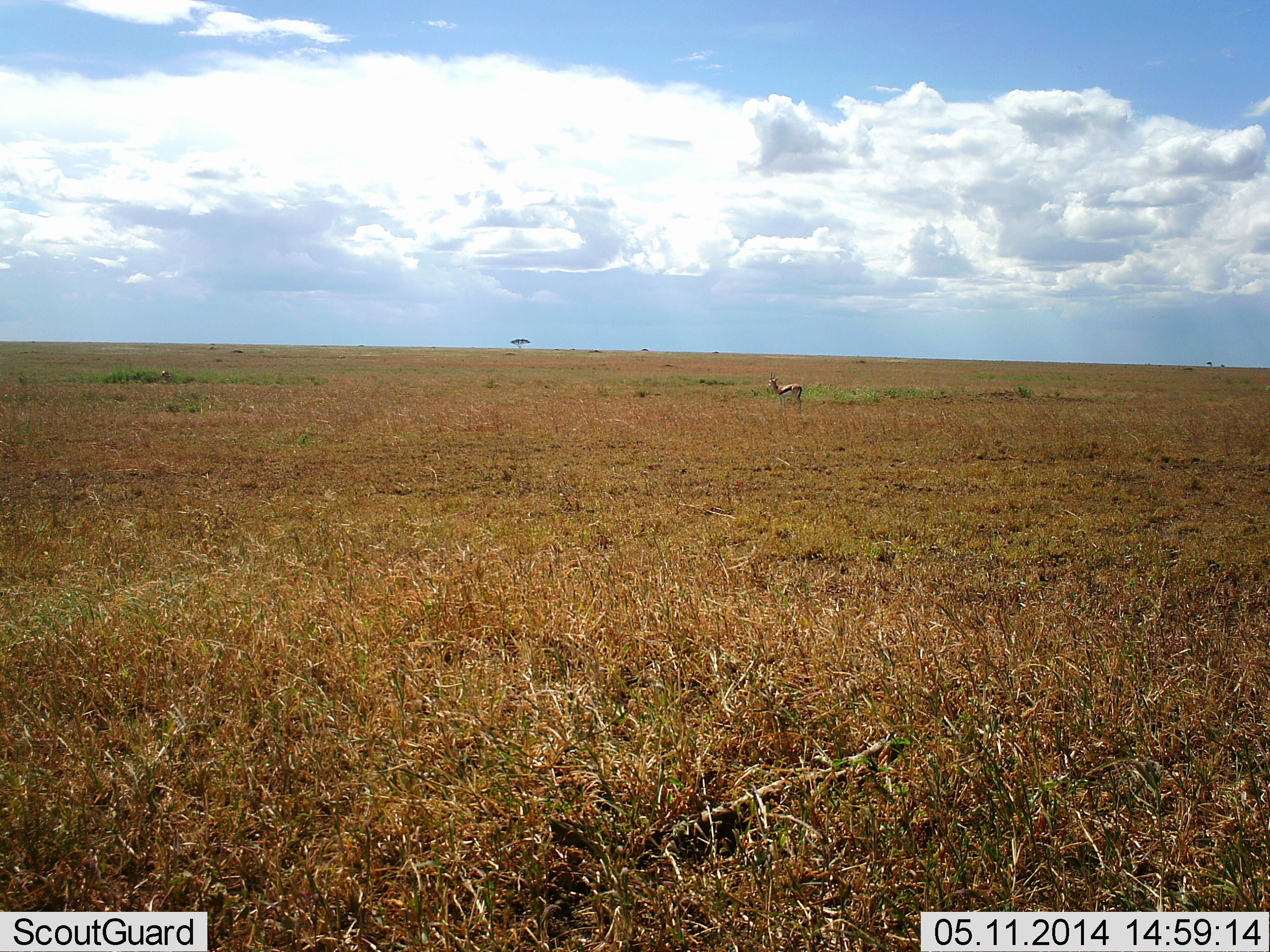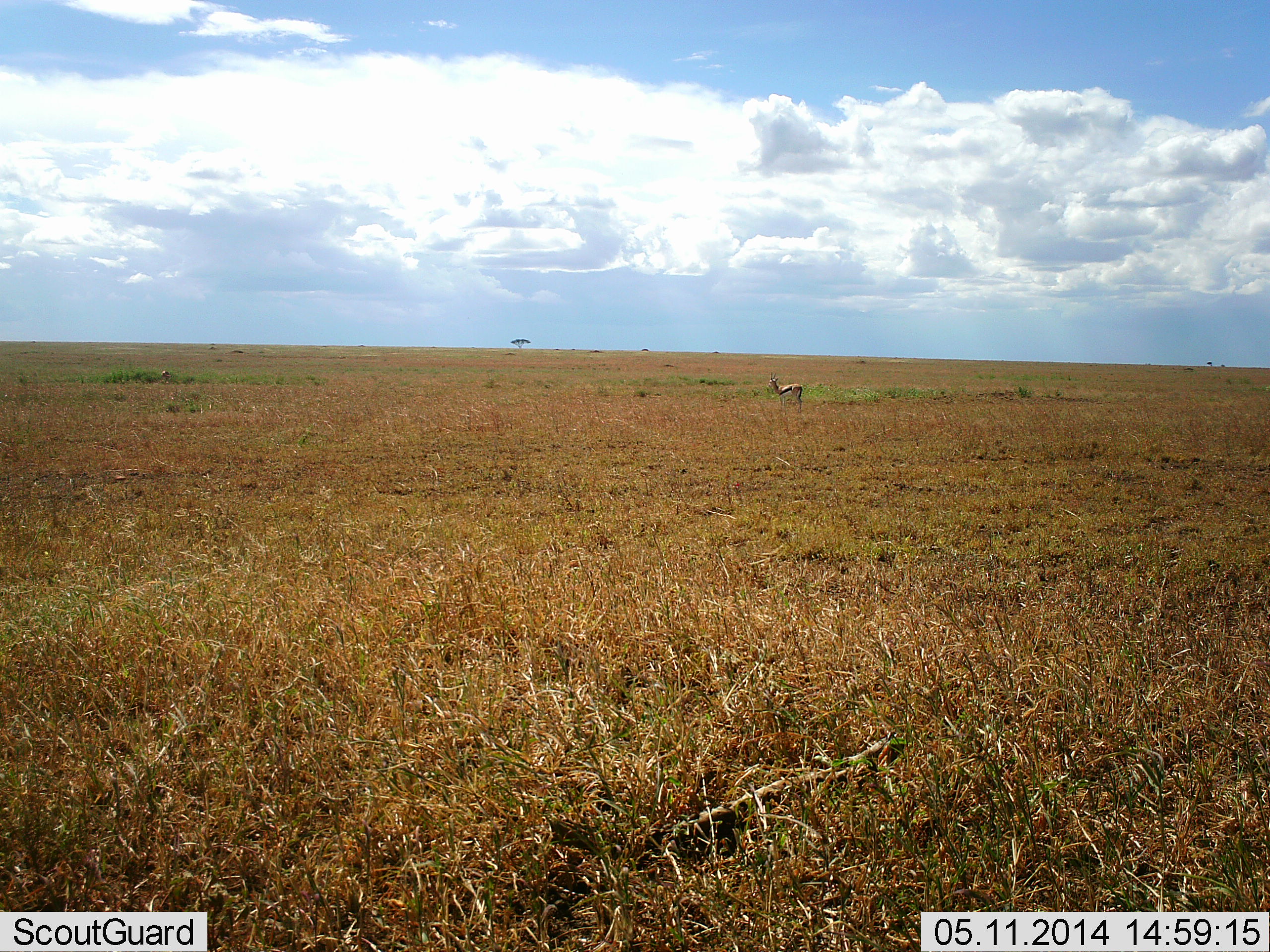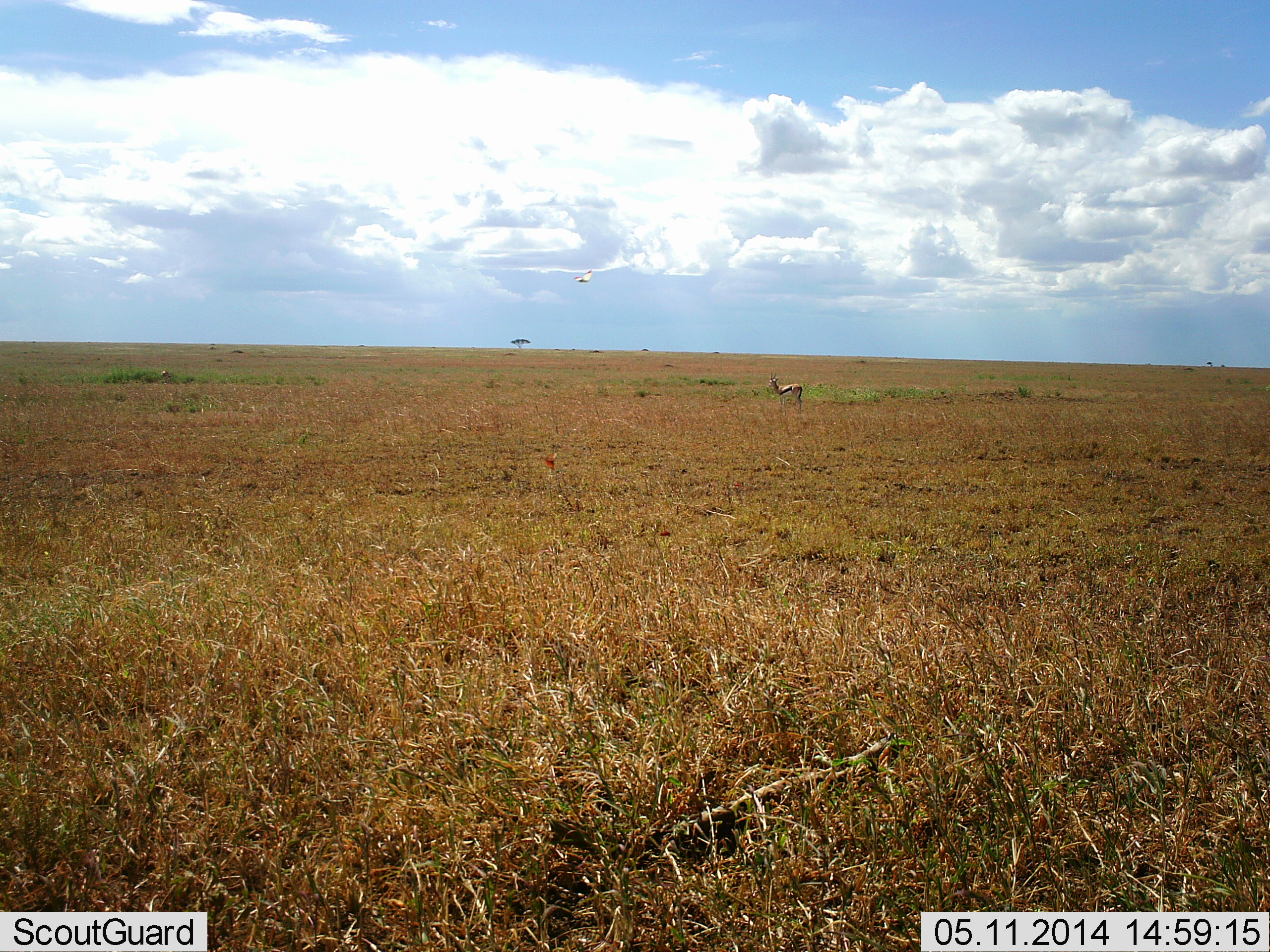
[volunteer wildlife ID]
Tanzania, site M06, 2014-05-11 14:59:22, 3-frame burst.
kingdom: Animalia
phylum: Chordata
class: Mammalia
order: Artiodactyla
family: Bovidae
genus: Eudorcas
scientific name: Eudorcas thomsonii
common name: thomson's gazelle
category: gazellethomsons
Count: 1.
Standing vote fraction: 100%.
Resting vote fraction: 0%.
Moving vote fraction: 0%.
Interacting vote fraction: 0%.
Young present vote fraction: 0%.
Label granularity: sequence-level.